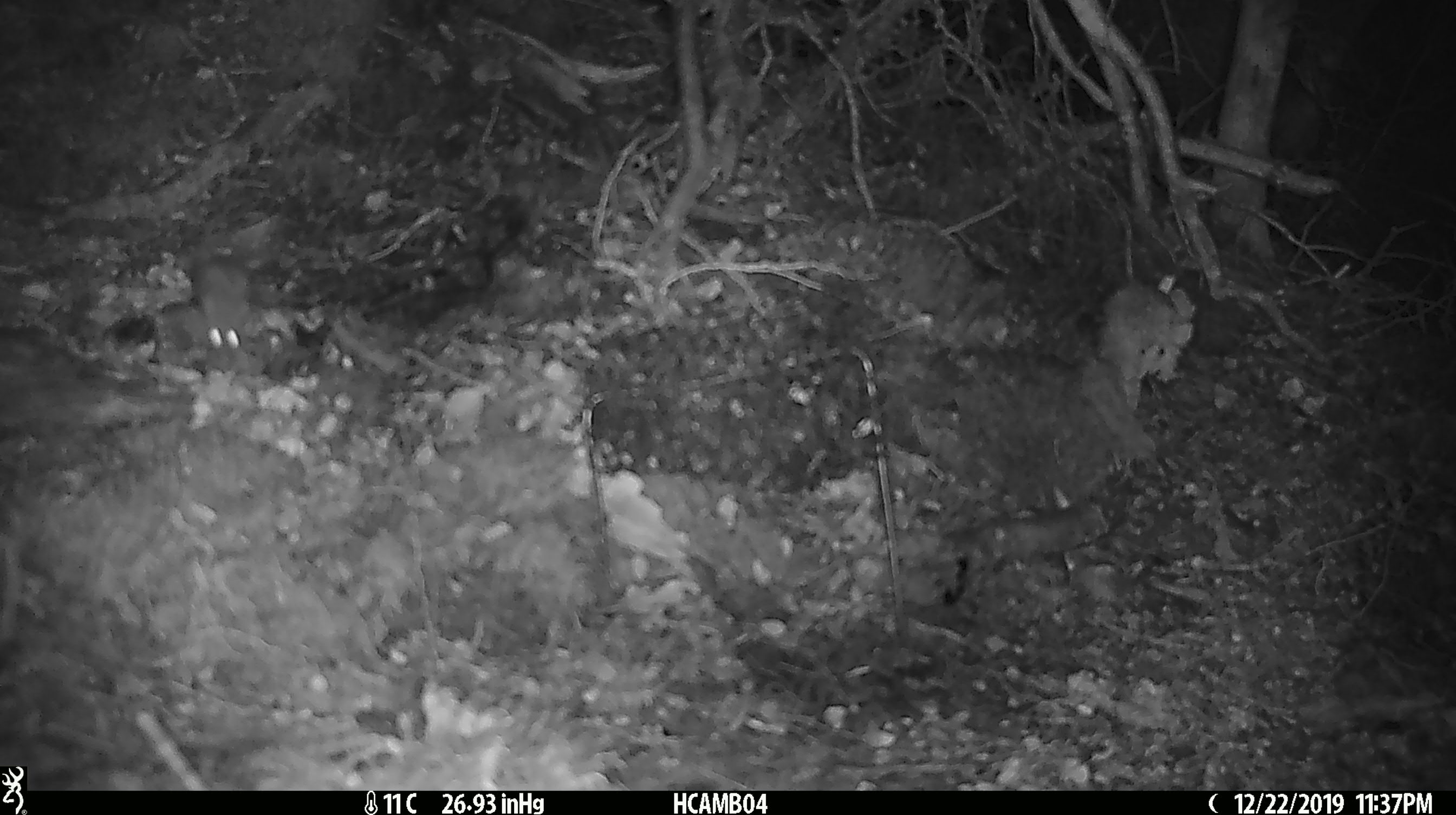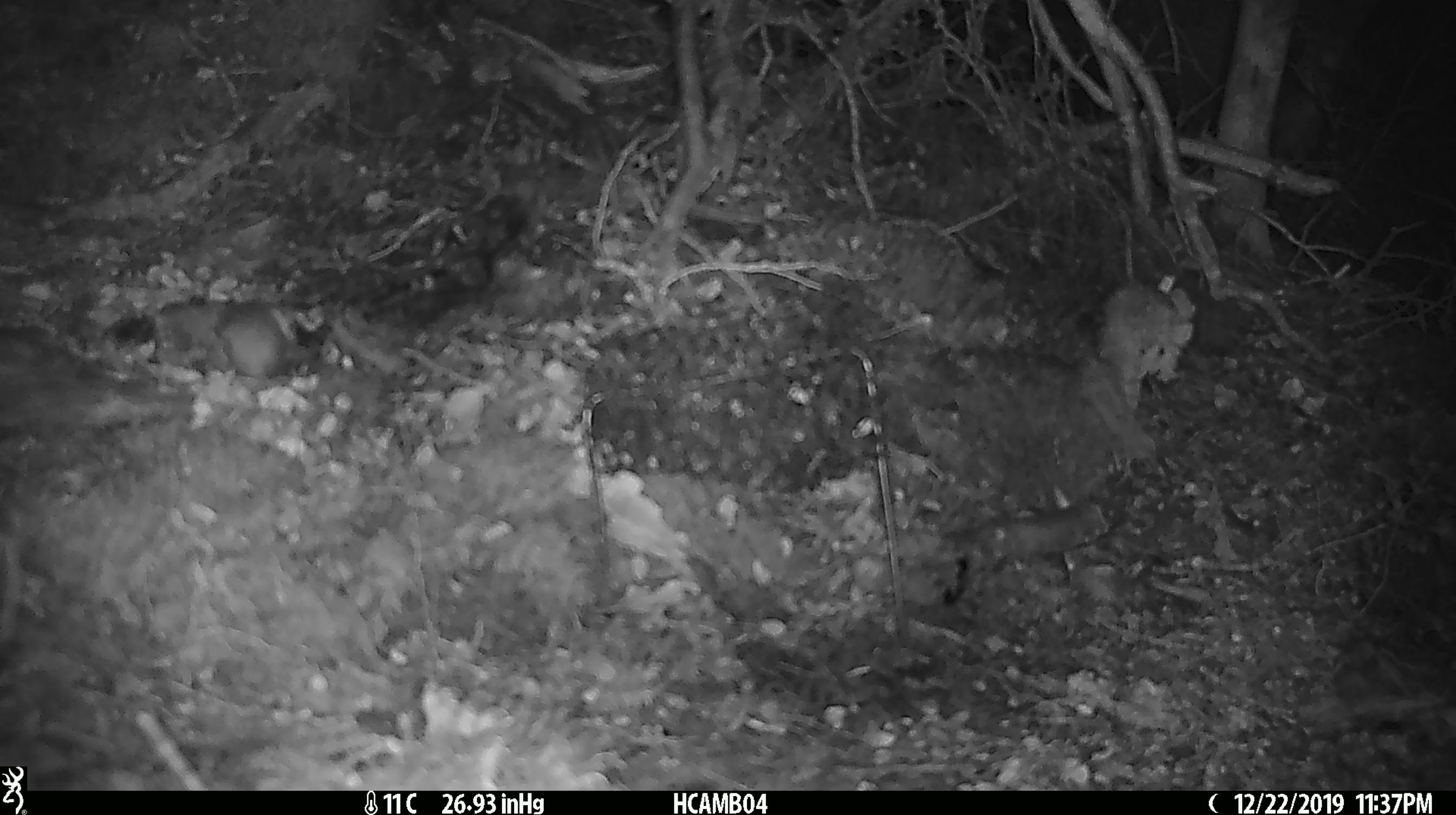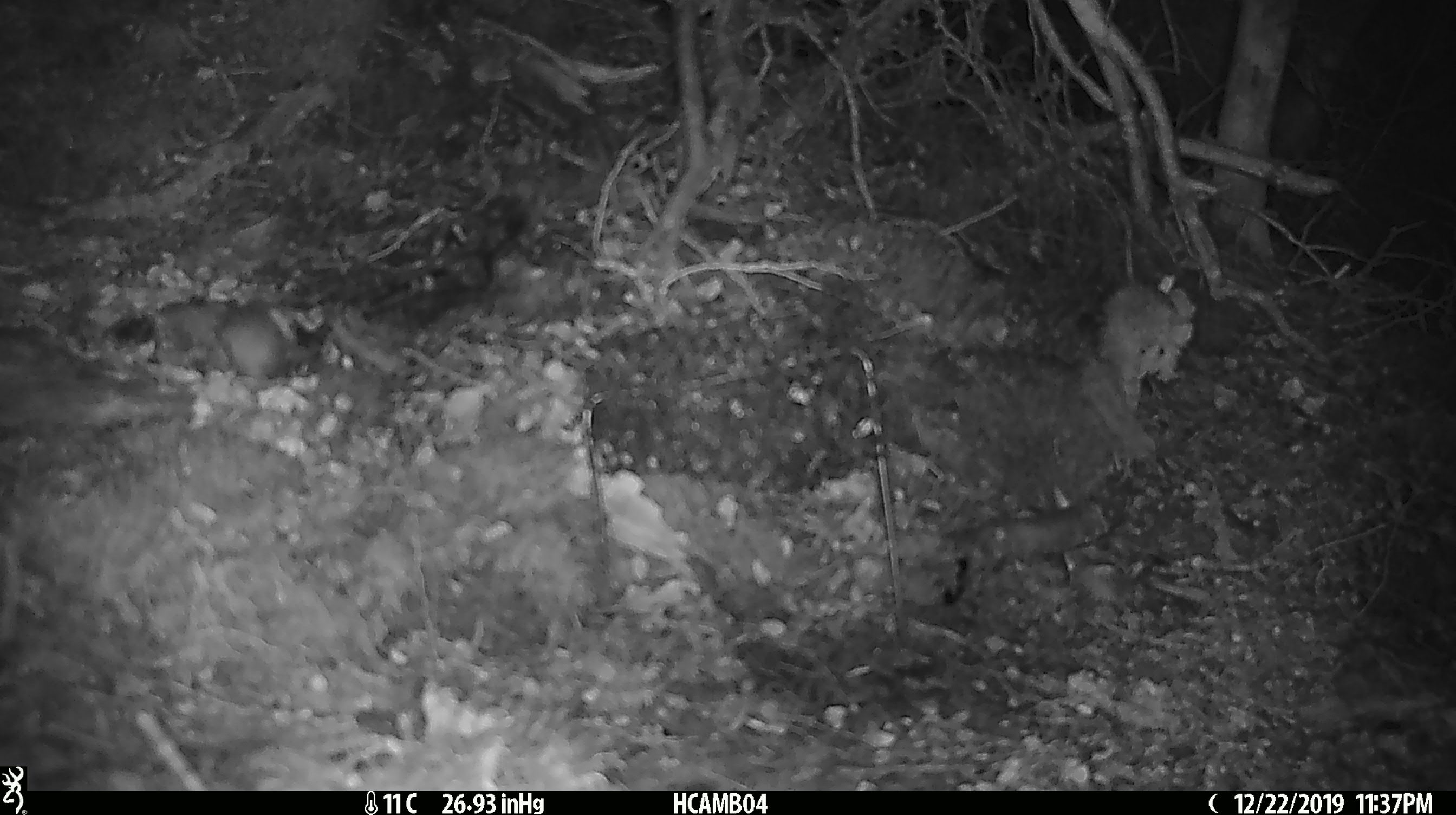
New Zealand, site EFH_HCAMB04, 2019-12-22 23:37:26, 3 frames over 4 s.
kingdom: Animalia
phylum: Chordata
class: Mammalia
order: Rodentia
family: Muridae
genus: Mus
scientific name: Mus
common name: mouse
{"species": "mouse (Mus)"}